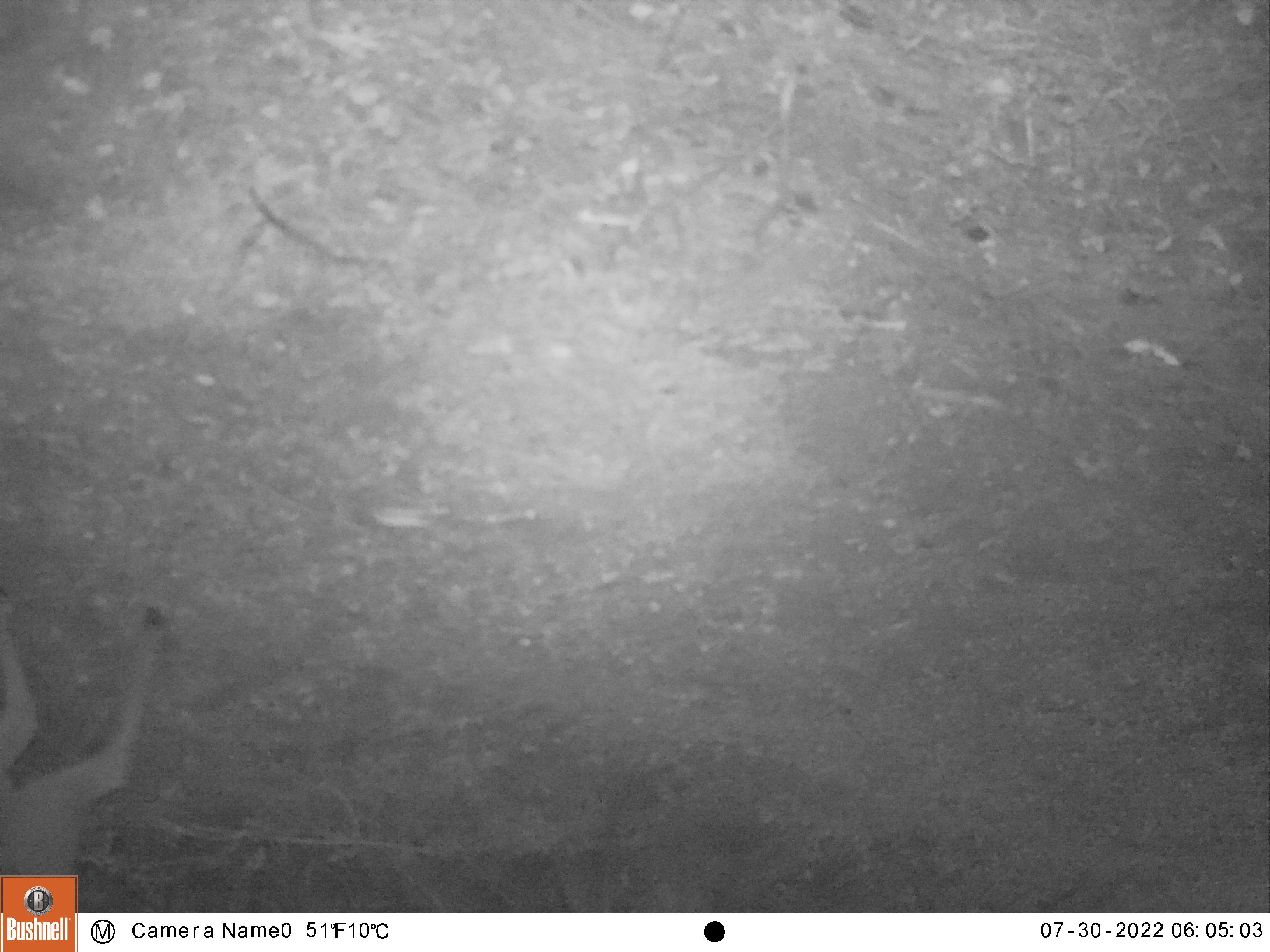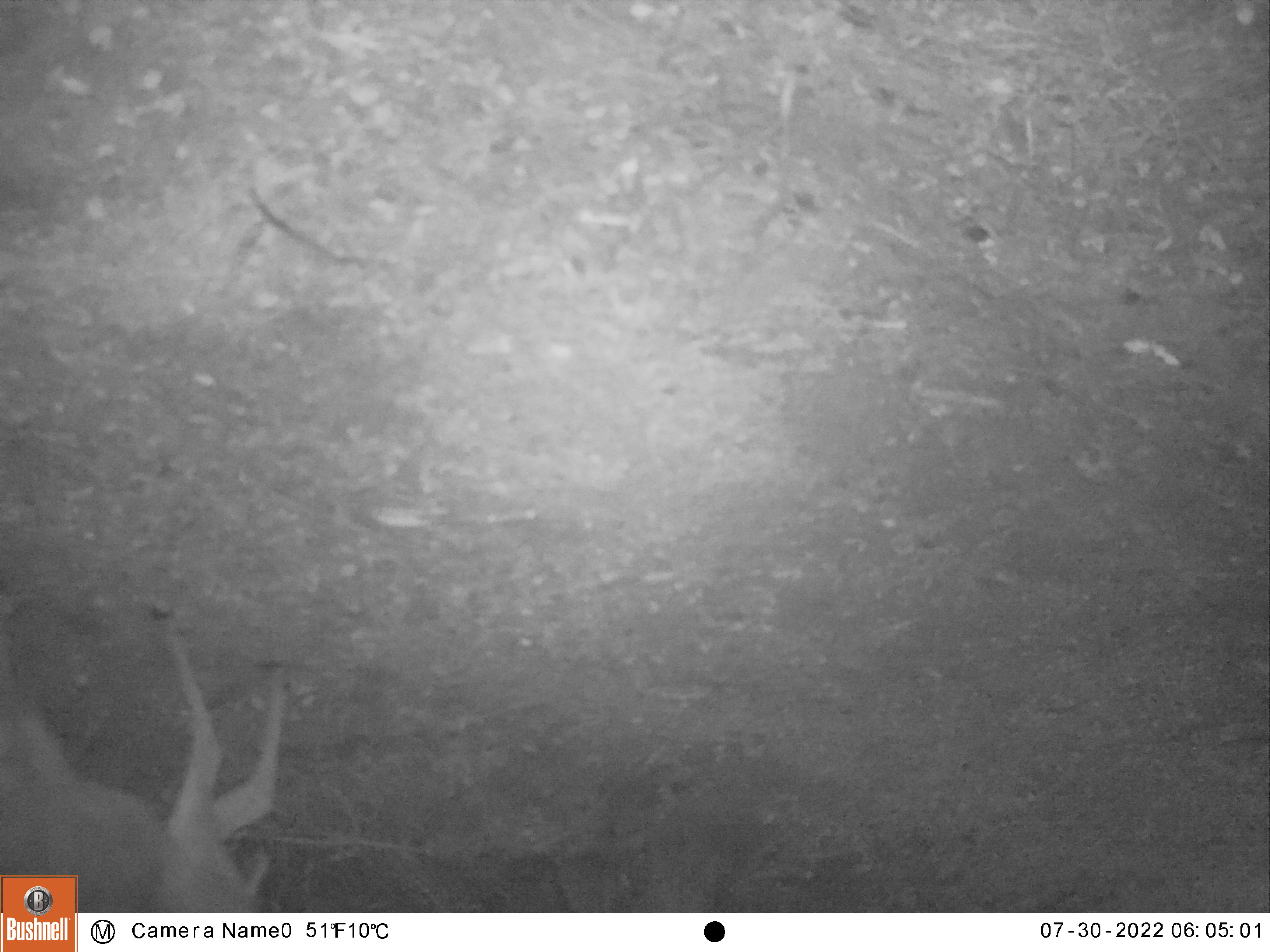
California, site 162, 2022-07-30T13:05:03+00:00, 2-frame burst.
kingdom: Animalia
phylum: Chordata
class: Mammalia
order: Artiodactyla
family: Cervidae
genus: Odocoileus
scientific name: Odocoileus hemionus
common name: mule deer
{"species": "mule deer (Odocoileus hemionus)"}